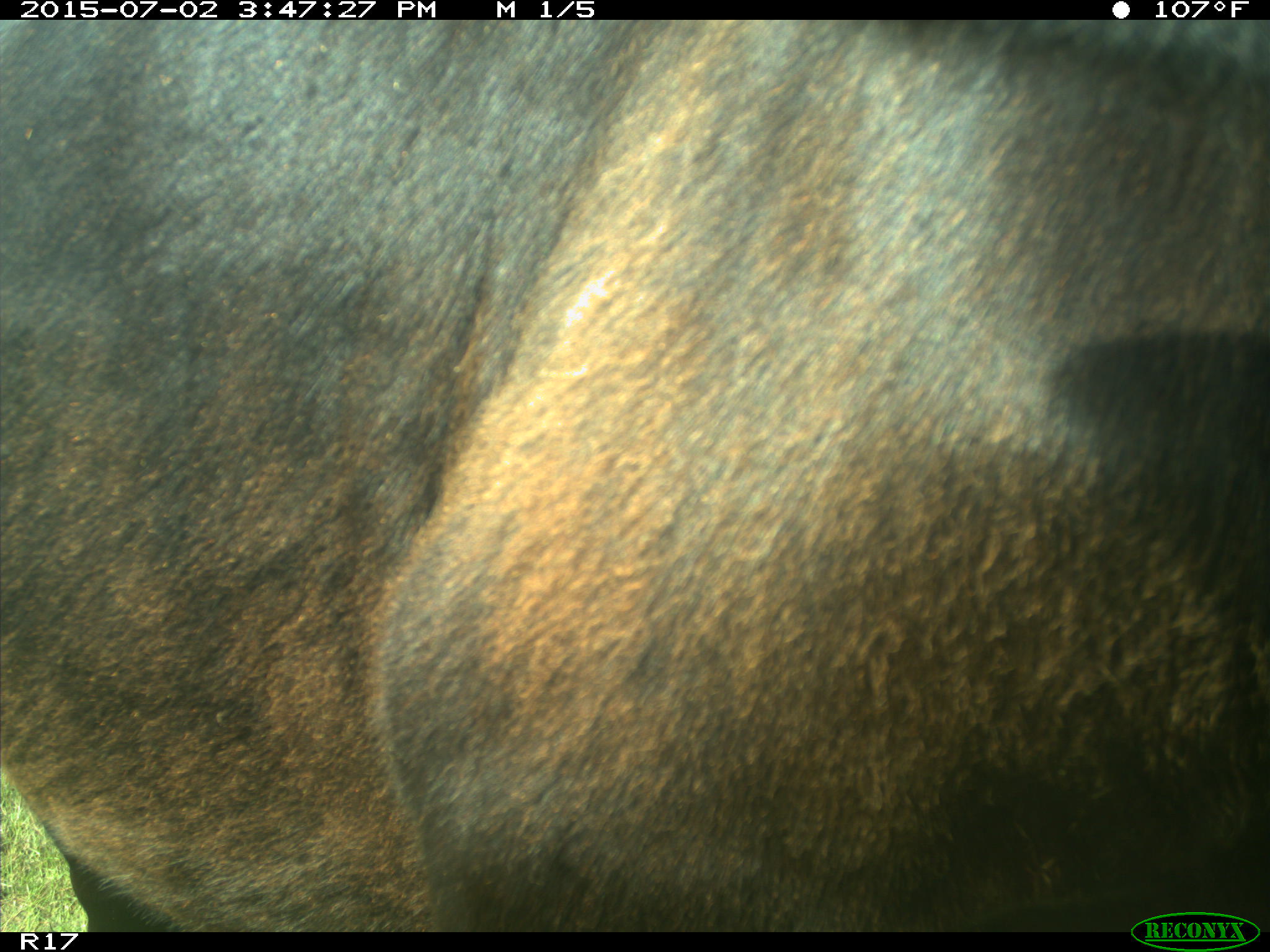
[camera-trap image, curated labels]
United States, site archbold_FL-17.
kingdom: Animalia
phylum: Chordata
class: Mammalia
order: Artiodactyla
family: Bovidae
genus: Bos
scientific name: Bos taurus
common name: domestic cow